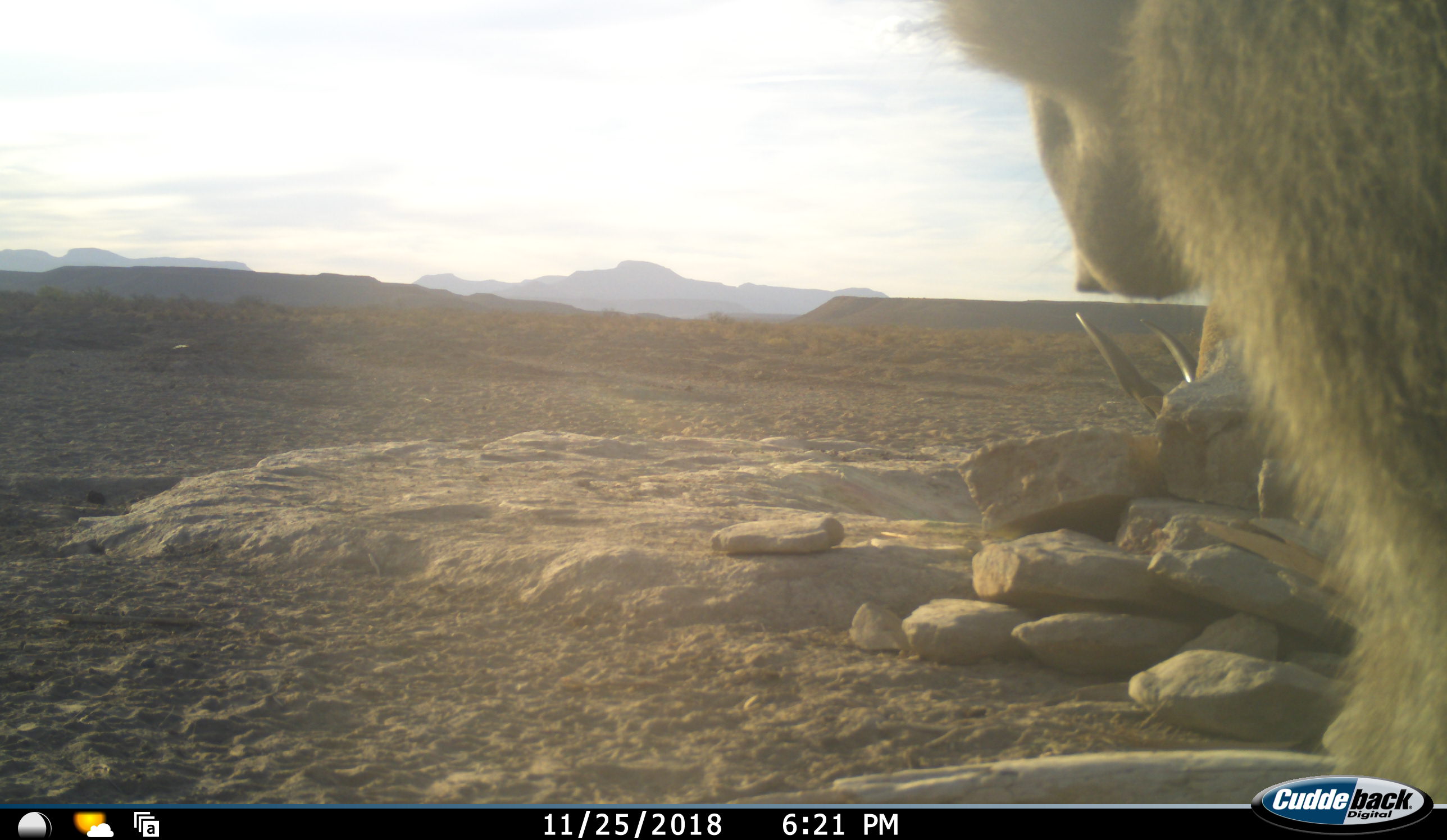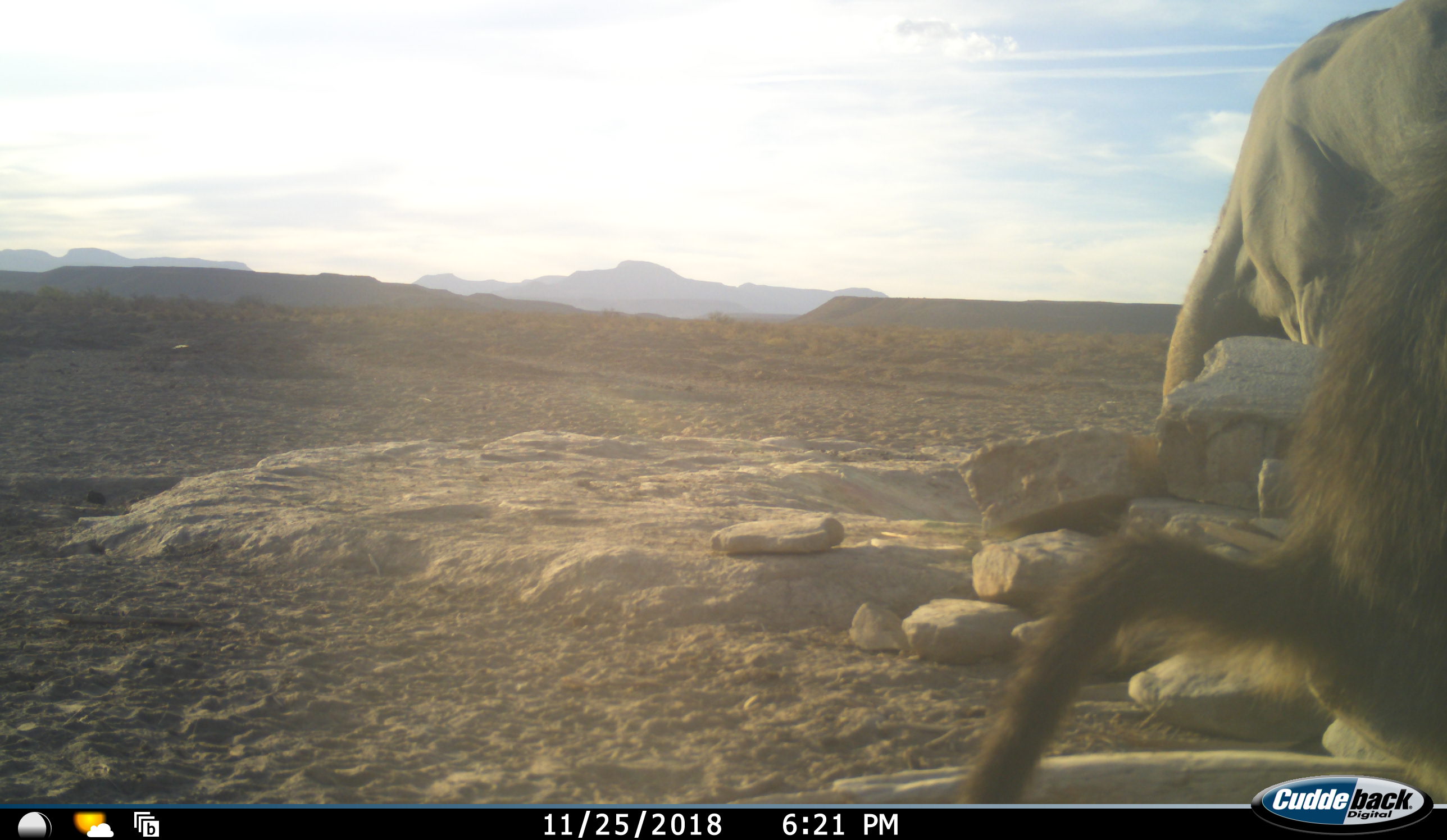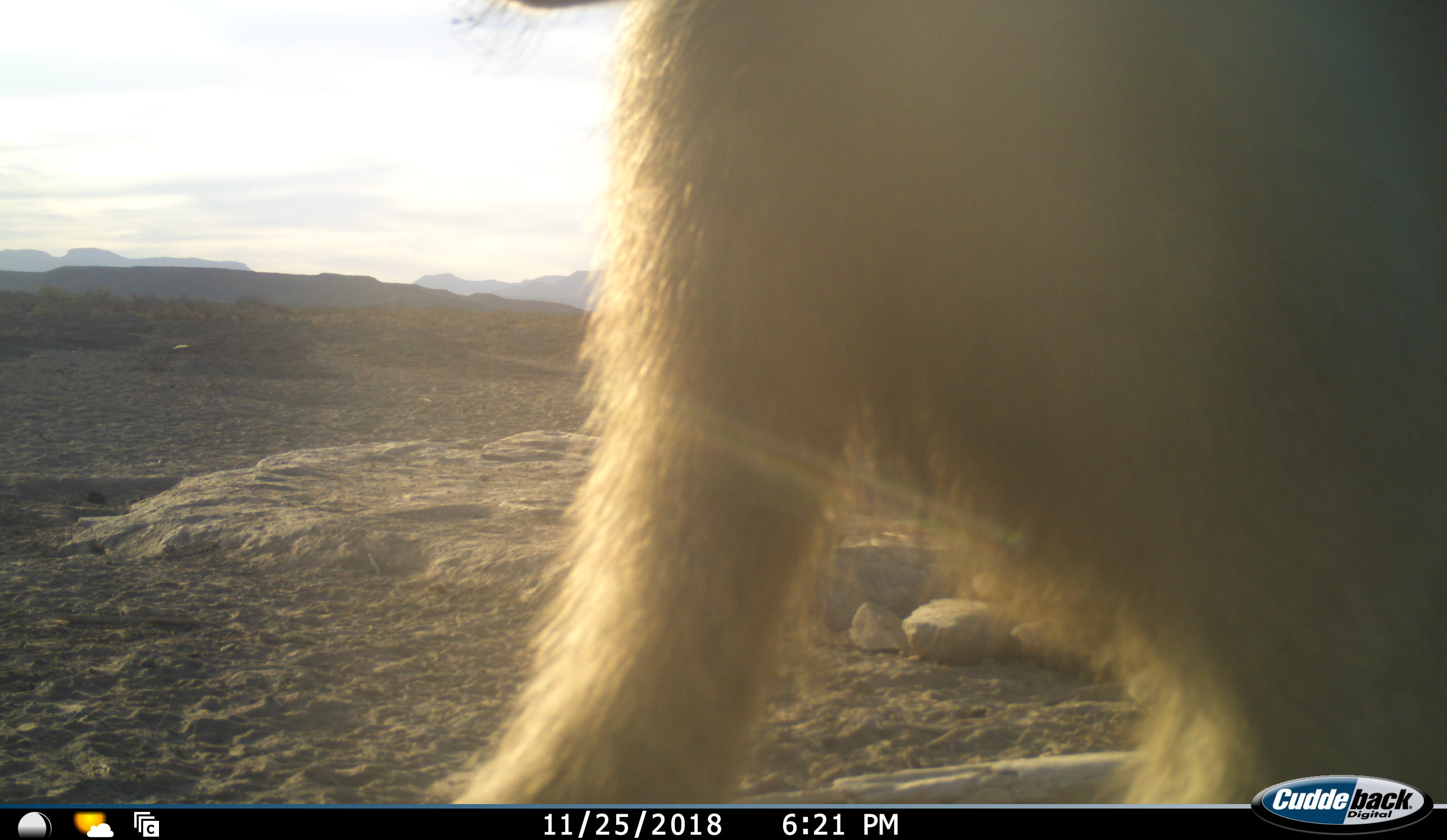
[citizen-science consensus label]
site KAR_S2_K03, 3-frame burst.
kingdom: Animalia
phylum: Chordata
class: Mammalia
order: Primates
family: Cercopithecidae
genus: Papio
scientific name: Papio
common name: baboon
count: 1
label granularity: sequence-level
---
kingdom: Animalia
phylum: Chordata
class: Mammalia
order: Artiodactyla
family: Bovidae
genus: Tragelaphus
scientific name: Tragelaphus oryx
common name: eland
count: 1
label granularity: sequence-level